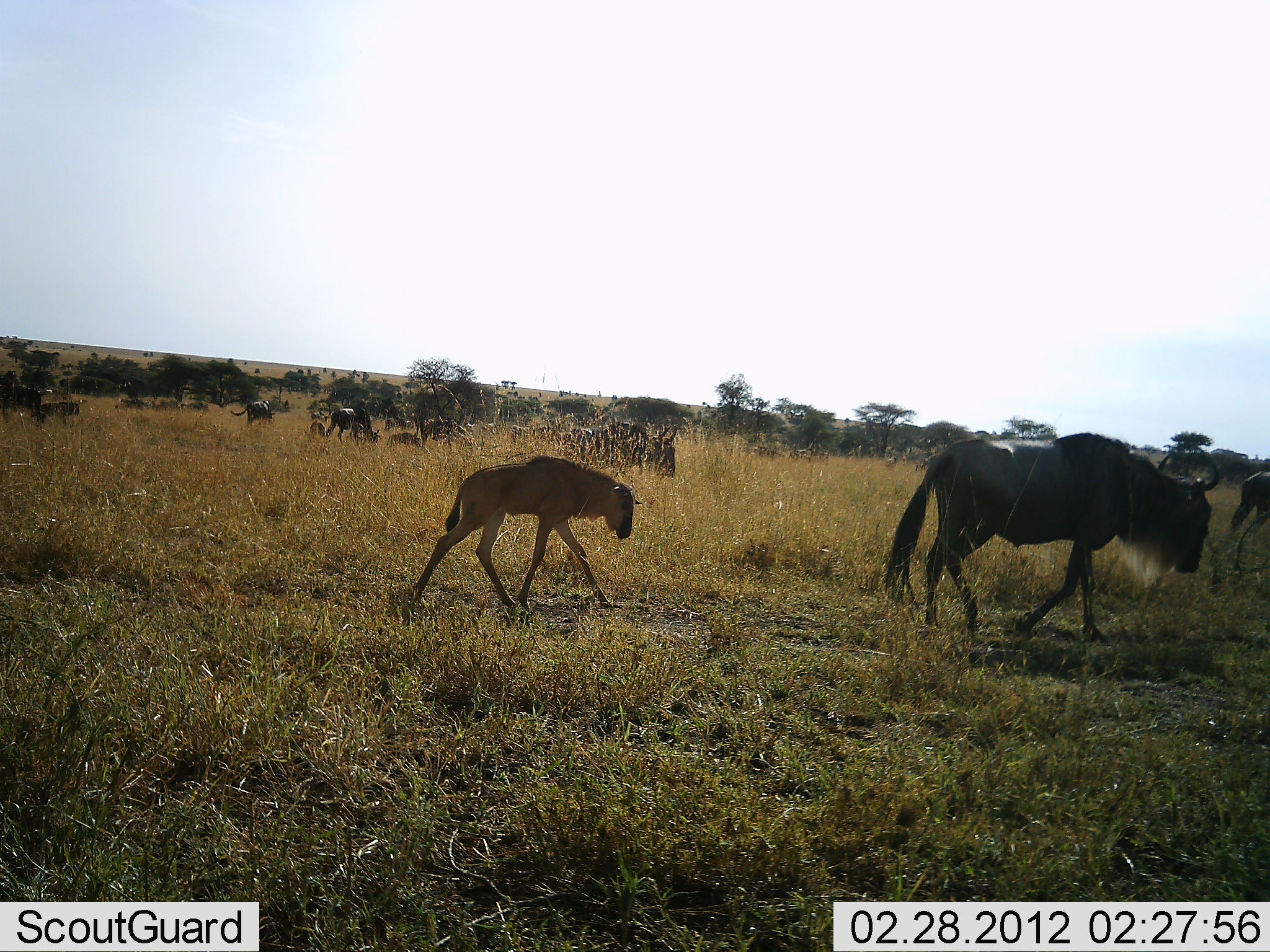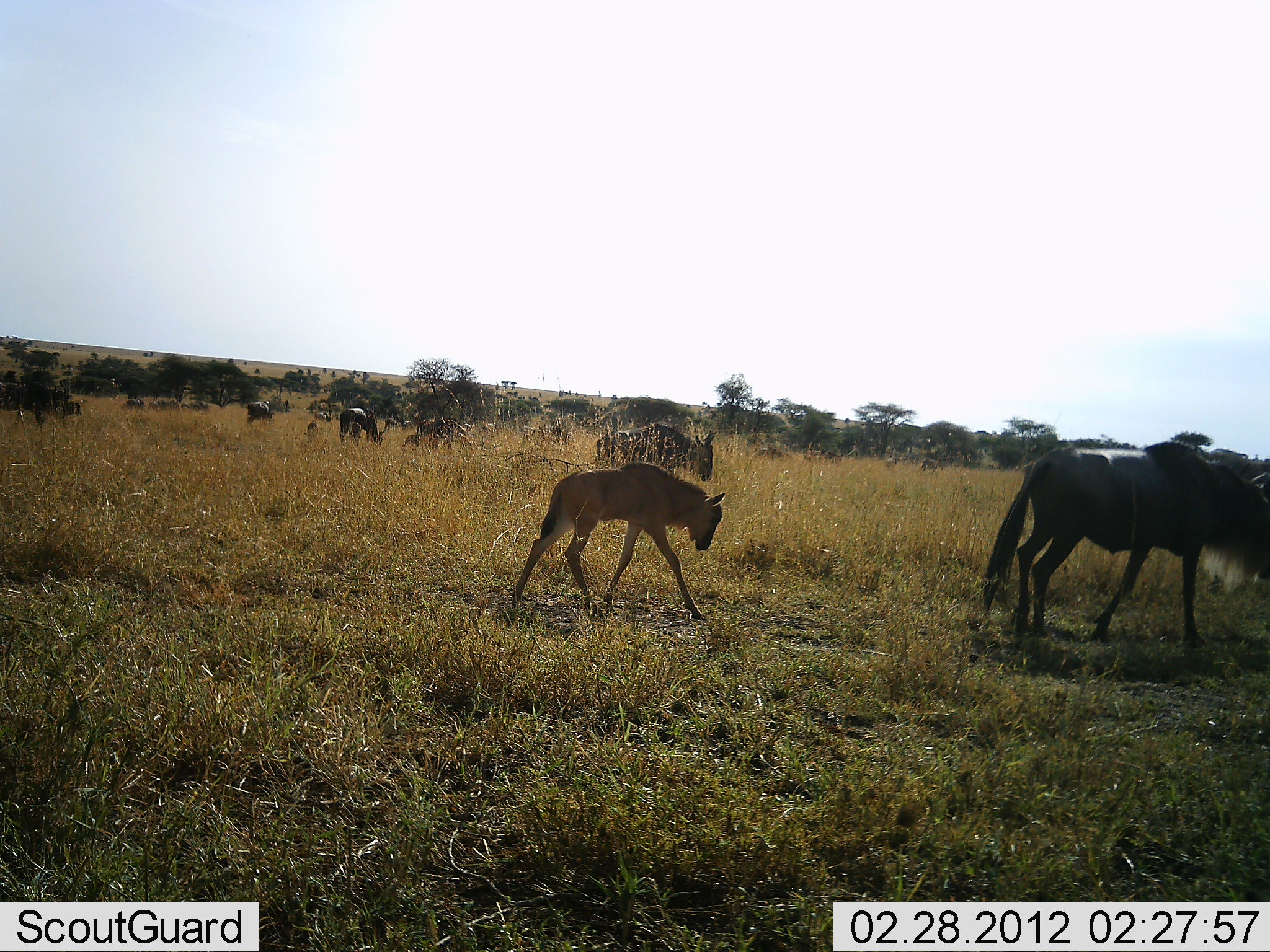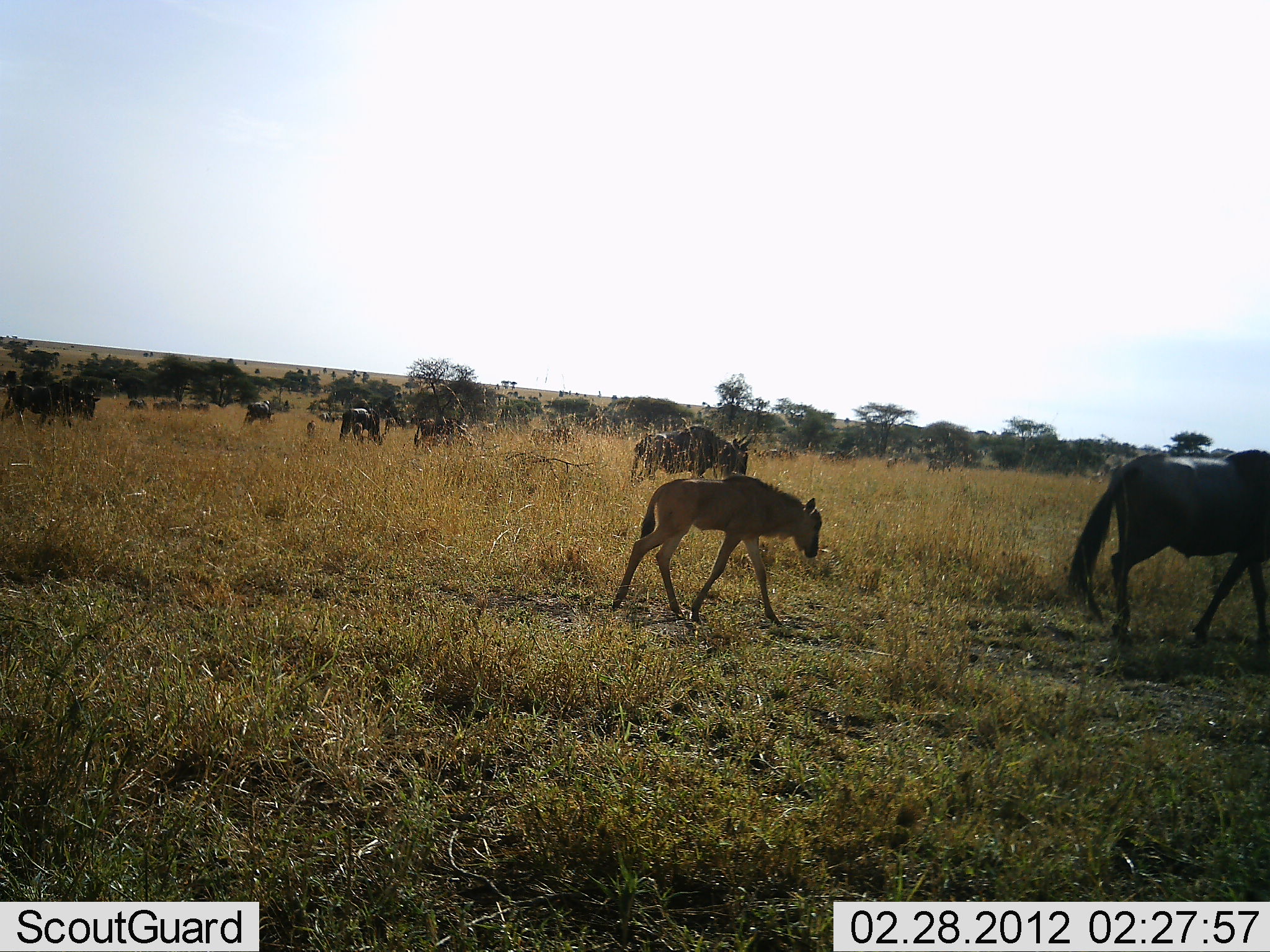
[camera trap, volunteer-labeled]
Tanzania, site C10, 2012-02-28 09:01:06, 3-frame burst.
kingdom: Animalia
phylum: Chordata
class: Mammalia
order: Artiodactyla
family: Bovidae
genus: Connochaetes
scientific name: Connochaetes taurinus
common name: blue wildebeest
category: wildebeest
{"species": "wildebeest (blue wildebeest) (Connochaetes taurinus)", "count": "11-50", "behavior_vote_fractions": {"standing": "24%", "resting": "6%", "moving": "100%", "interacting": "0%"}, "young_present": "88%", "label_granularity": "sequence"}